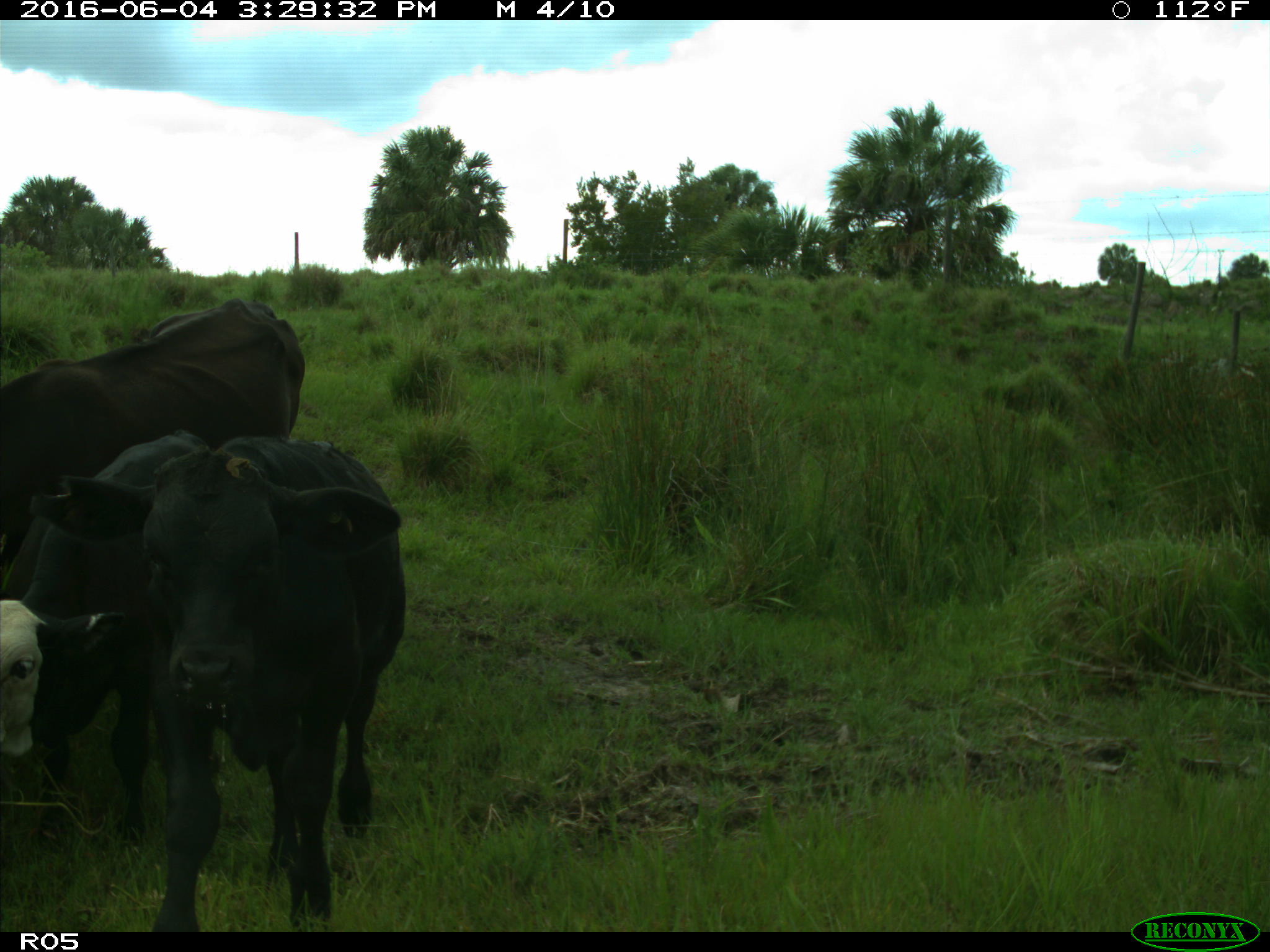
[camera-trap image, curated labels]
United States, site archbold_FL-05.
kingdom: Animalia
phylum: Chordata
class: Mammalia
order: Artiodactyla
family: Bovidae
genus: Bos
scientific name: Bos taurus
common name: domestic cow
Bos taurus (domestic cow).